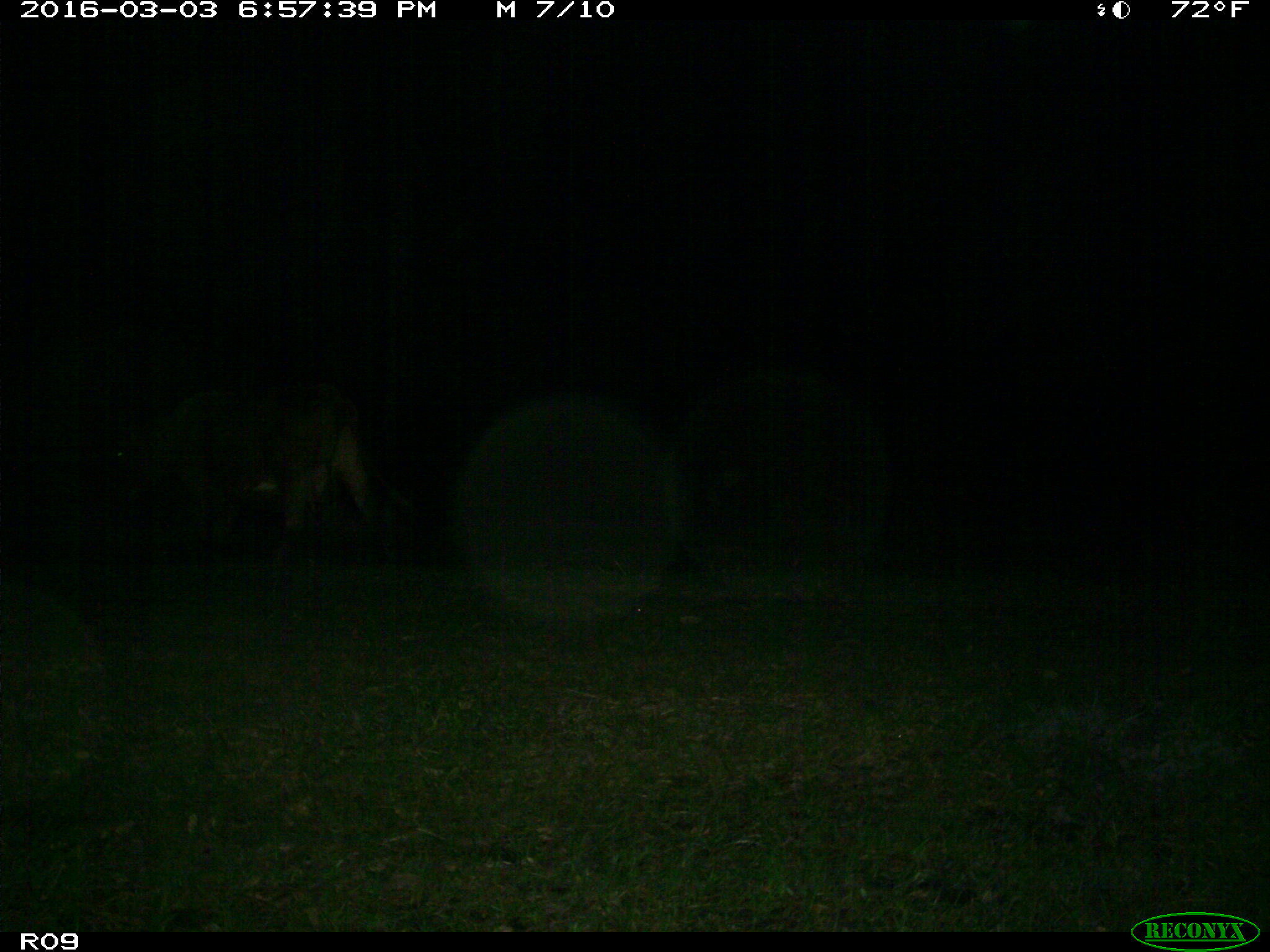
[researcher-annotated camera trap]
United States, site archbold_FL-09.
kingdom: Animalia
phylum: Chordata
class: Mammalia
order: Artiodactyla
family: Bovidae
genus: Bos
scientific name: Bos taurus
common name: domestic cow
Bos taurus (domestic cow).